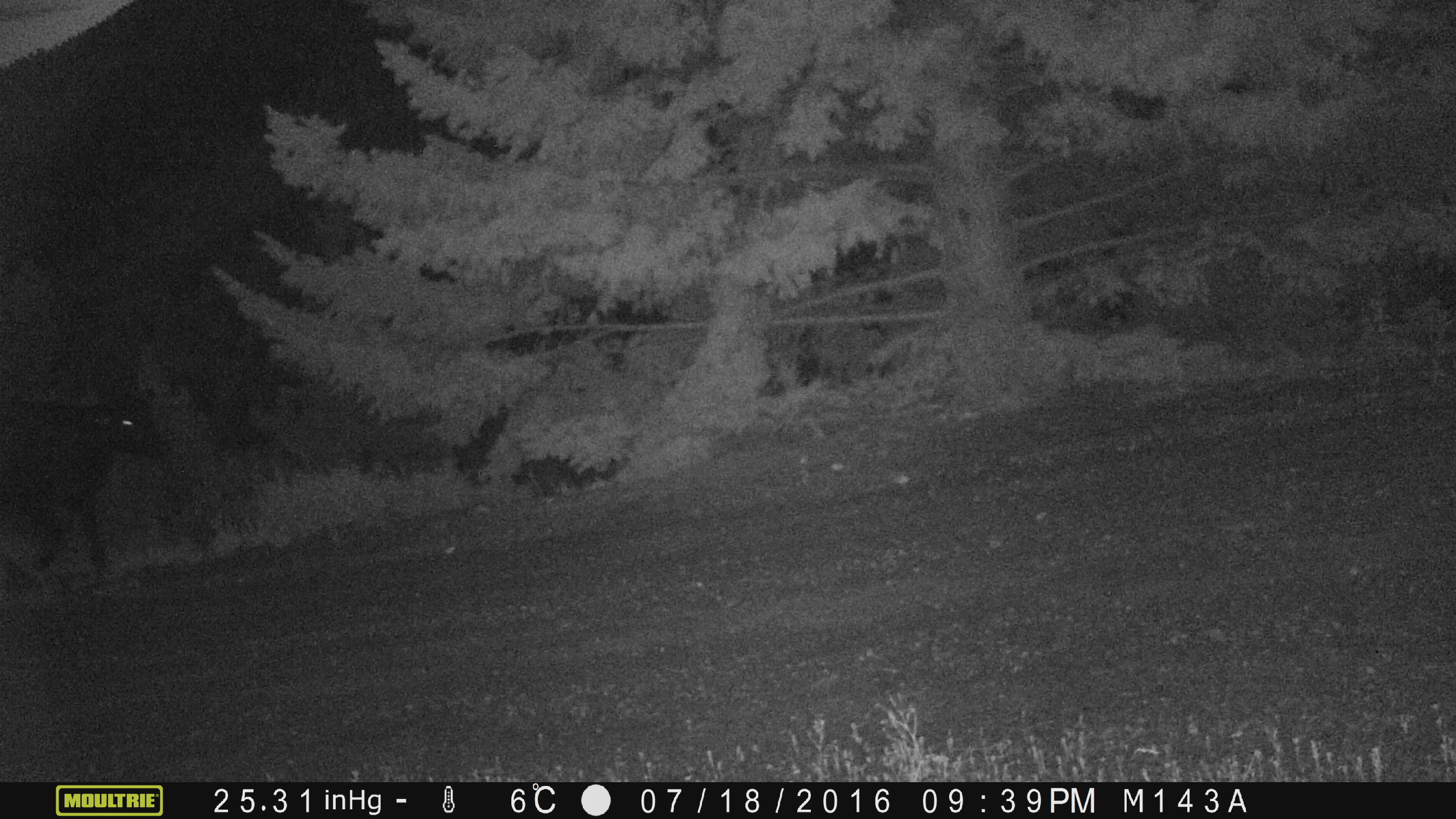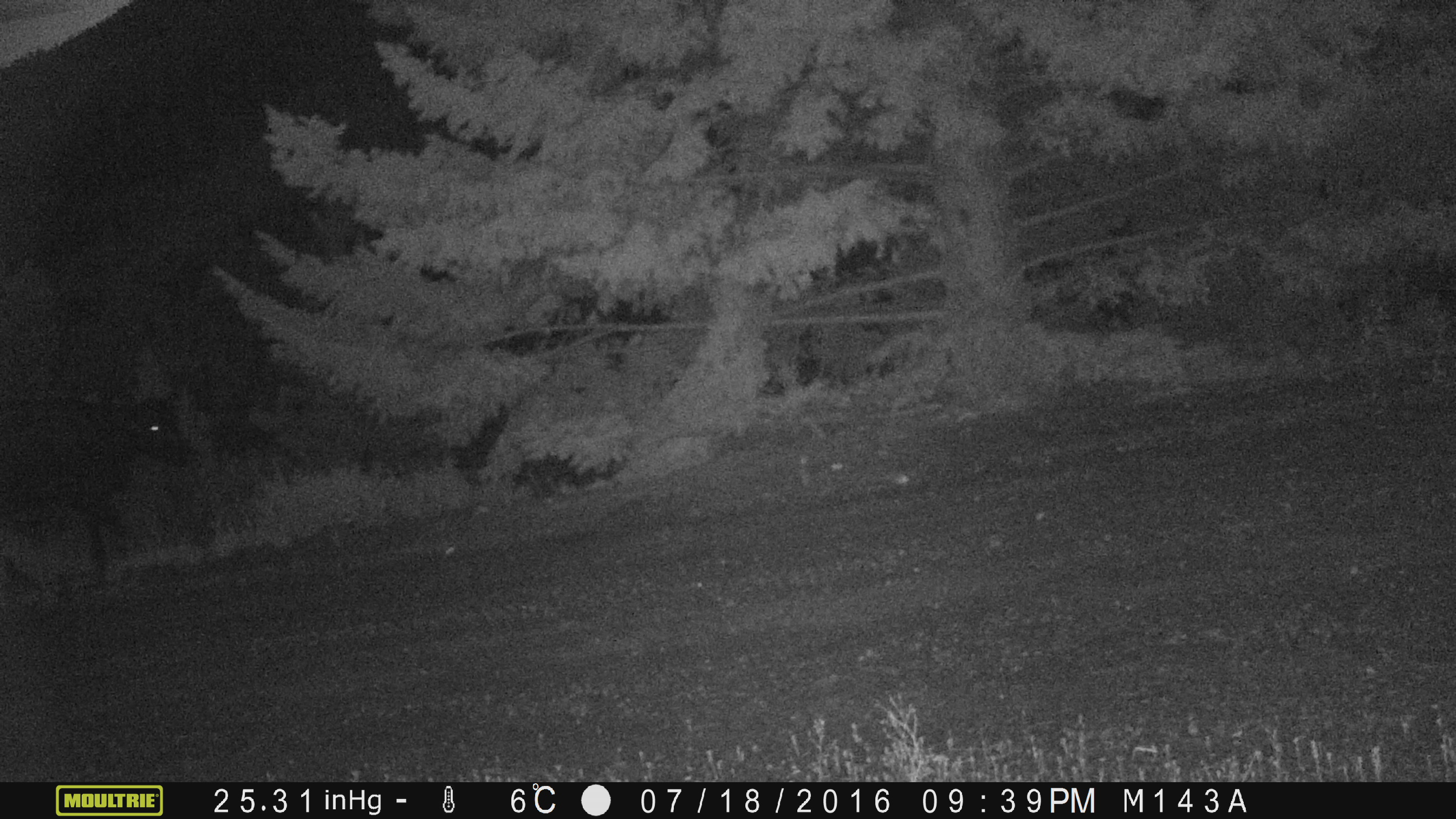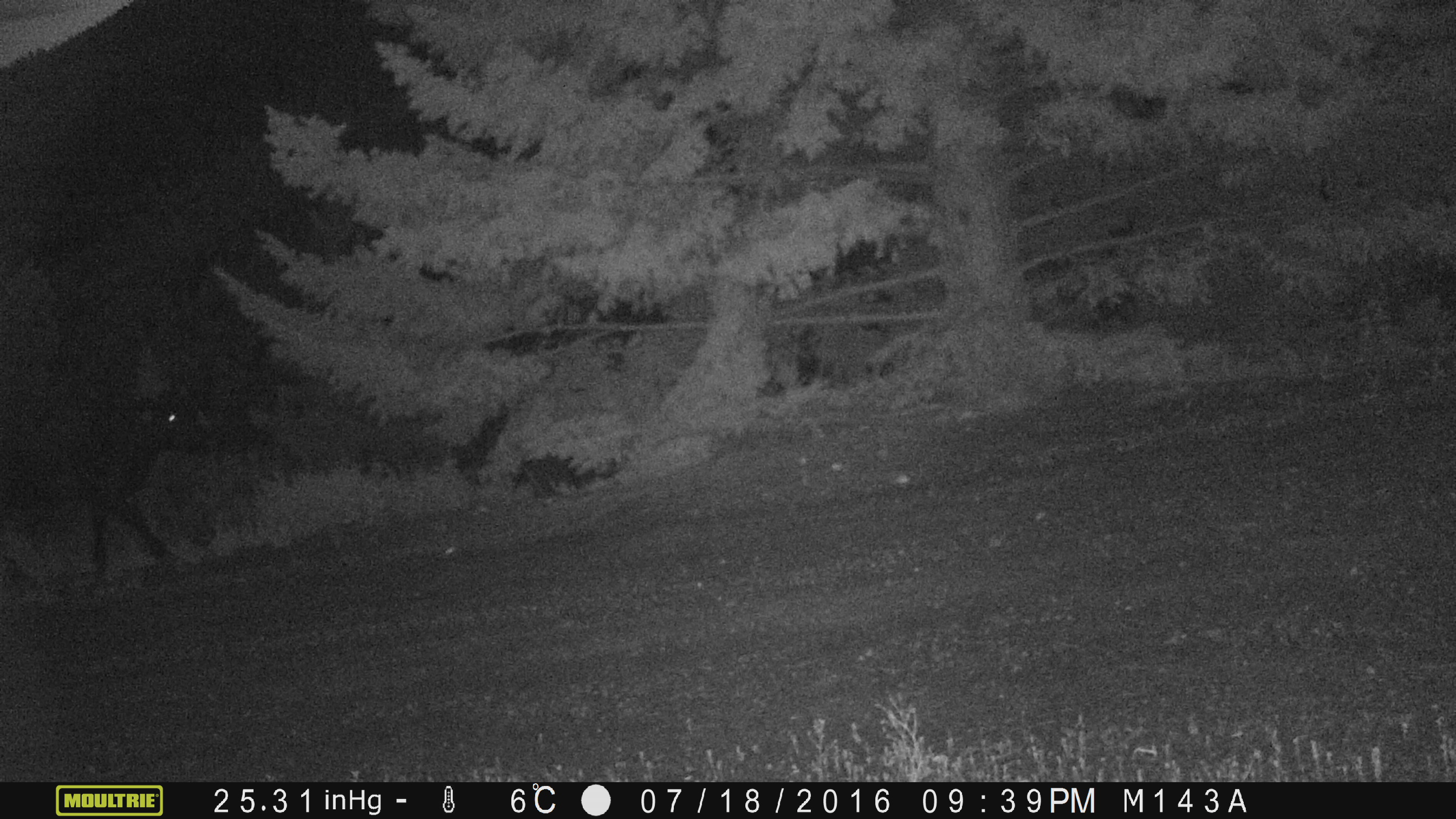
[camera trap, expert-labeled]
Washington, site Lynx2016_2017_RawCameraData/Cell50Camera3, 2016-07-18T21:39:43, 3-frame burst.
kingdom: Animalia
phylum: Chordata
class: Mammalia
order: Artiodactyla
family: Bovidae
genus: Bos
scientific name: Bos taurus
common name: domestic cattle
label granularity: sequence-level